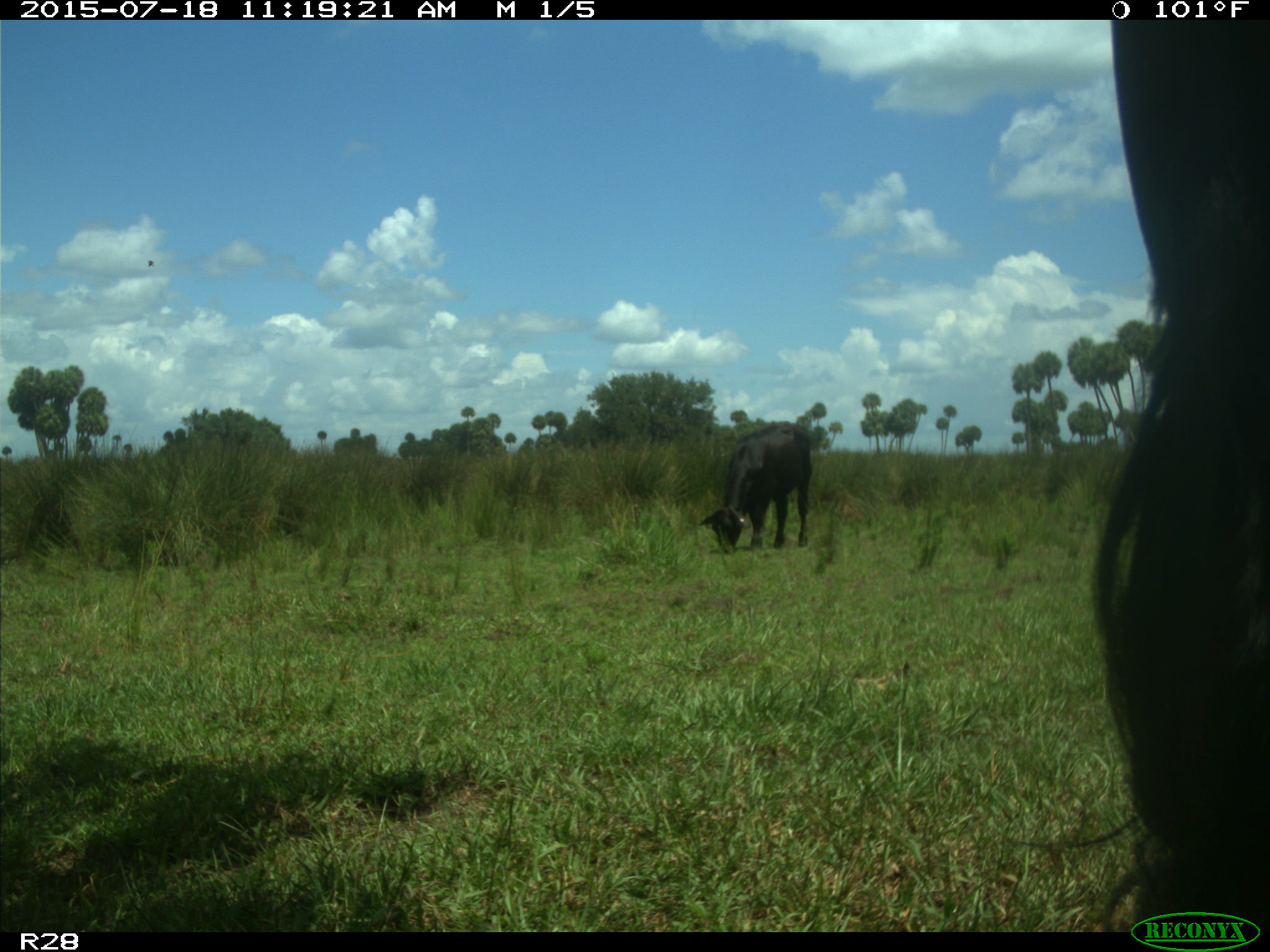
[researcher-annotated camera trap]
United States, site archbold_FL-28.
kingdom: Animalia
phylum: Chordata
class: Mammalia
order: Artiodactyla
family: Bovidae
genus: Bos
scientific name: Bos taurus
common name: domestic cow